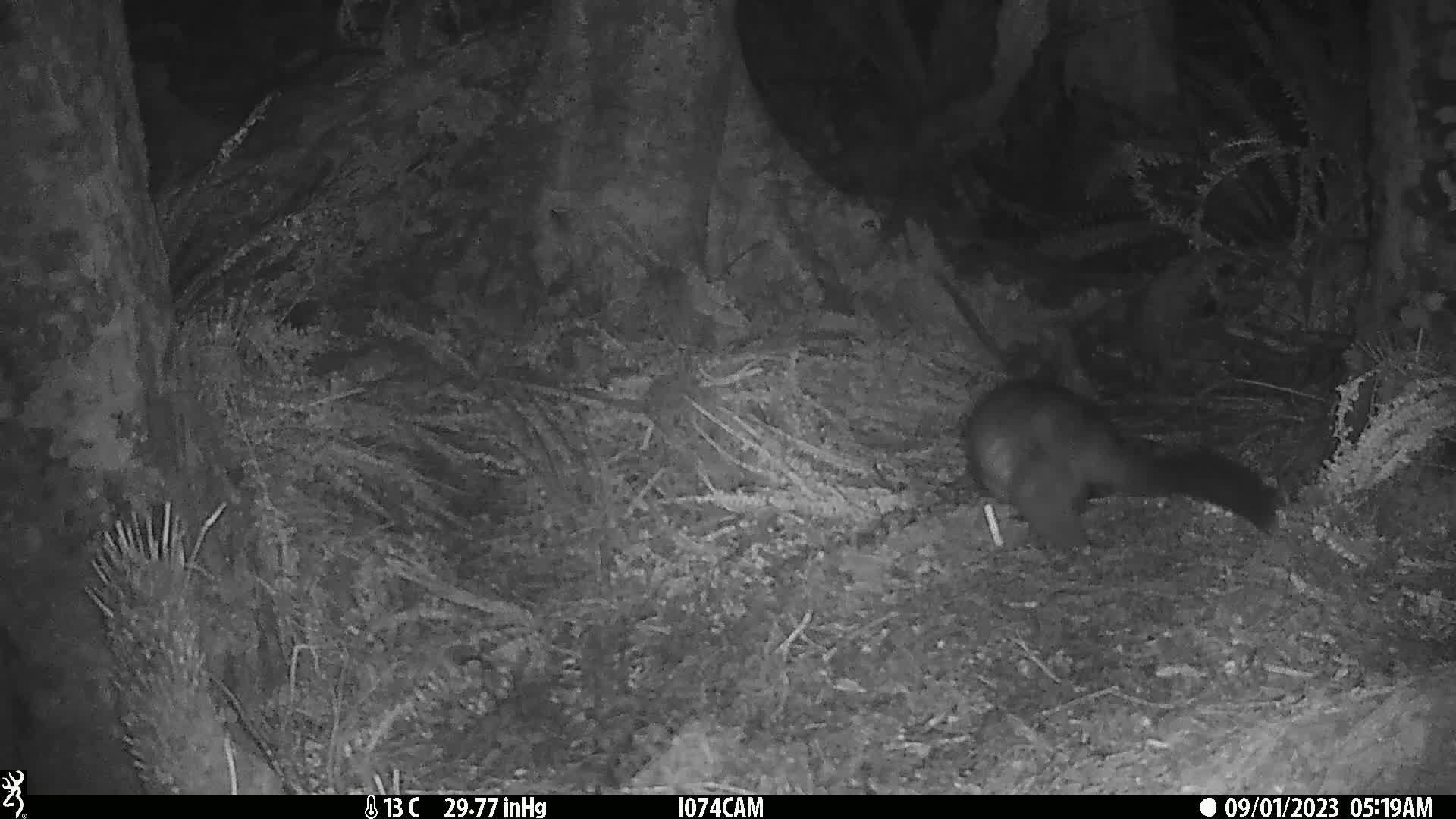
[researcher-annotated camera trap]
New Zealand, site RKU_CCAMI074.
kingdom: Animalia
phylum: Chordata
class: Mammalia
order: Diprotodontia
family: Phalangeridae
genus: Trichosurus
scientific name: Trichosurus vulpecula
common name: common brushtail possum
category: possum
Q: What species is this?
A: Possum (common brushtail possum) (Trichosurus vulpecula).